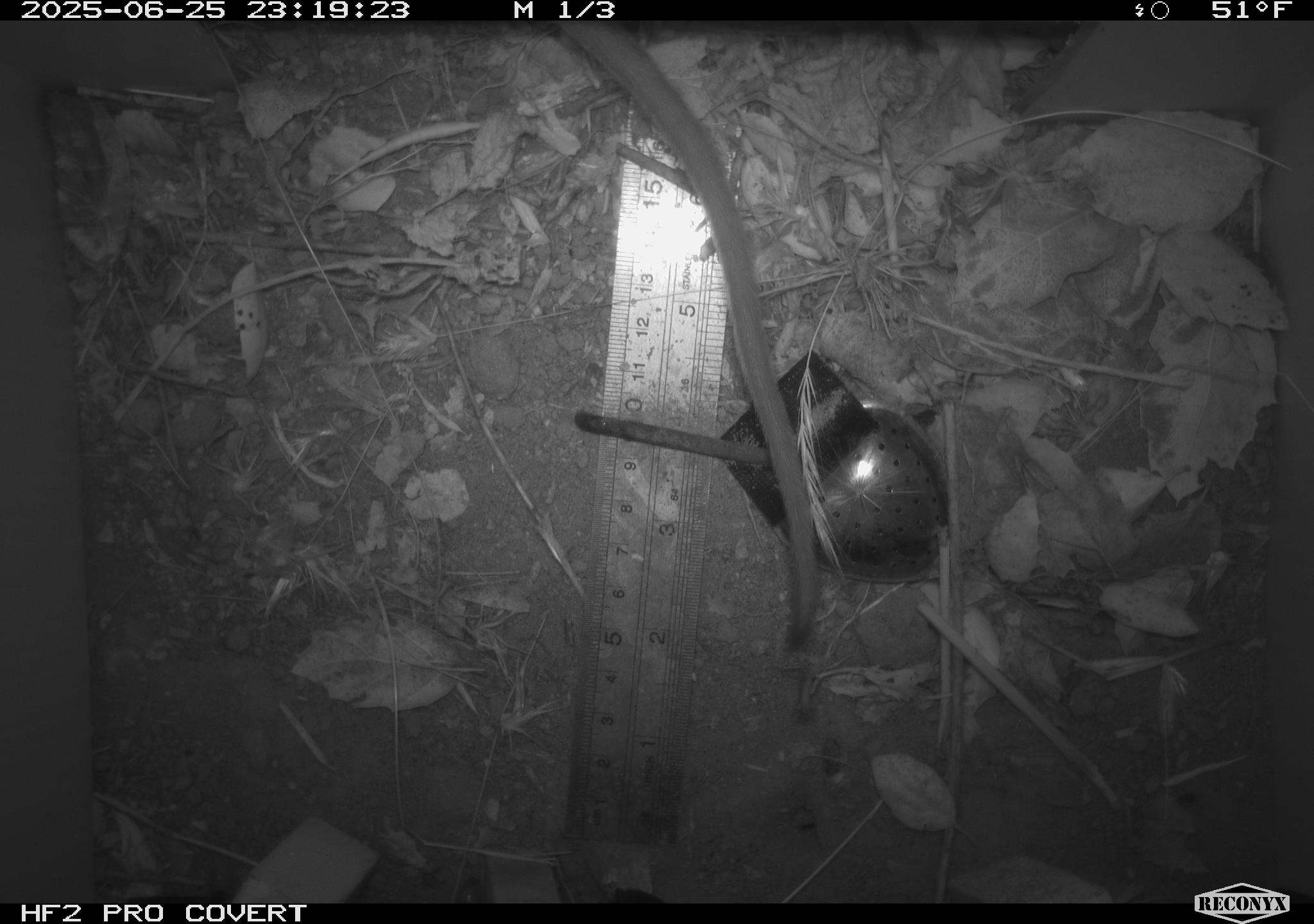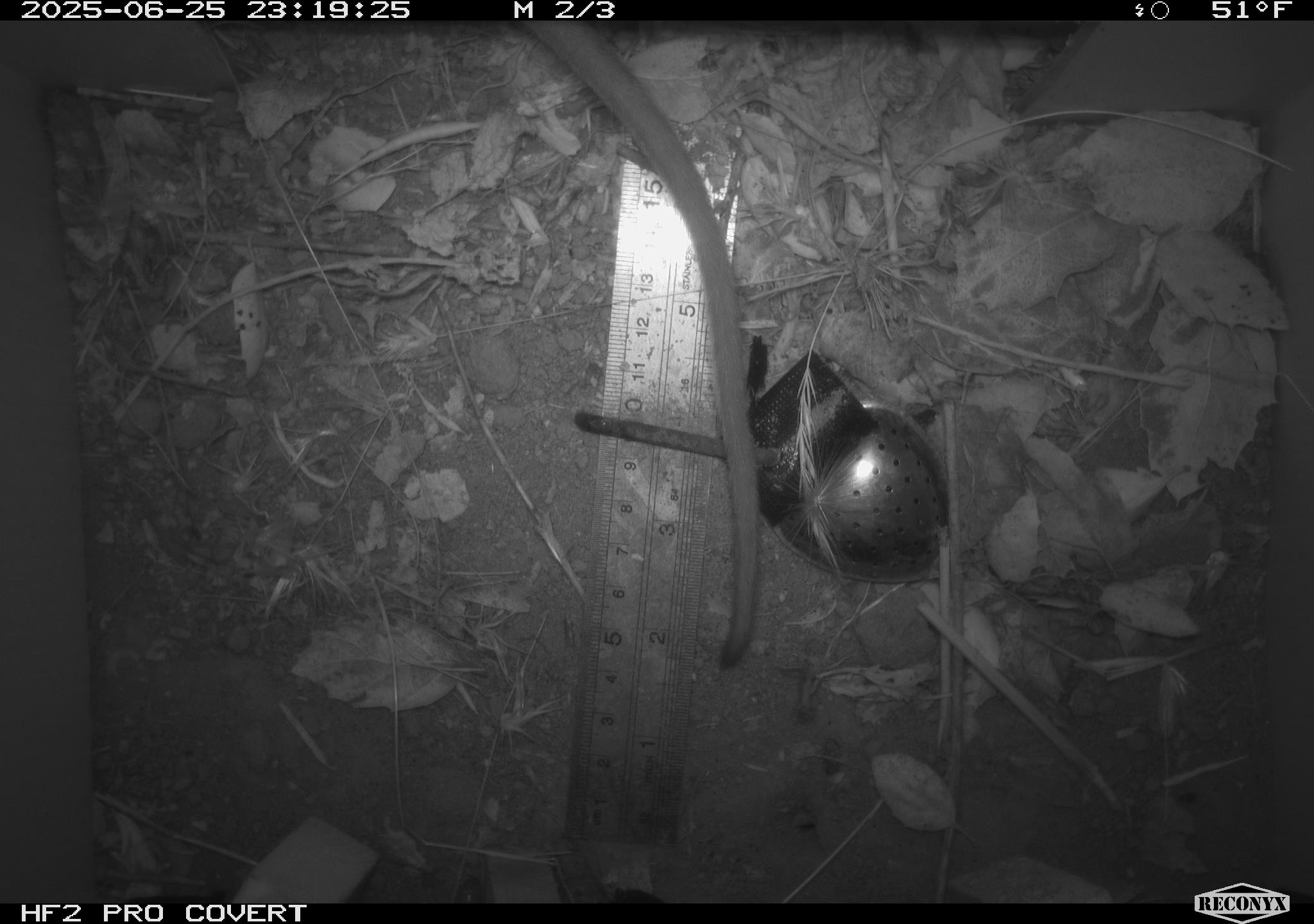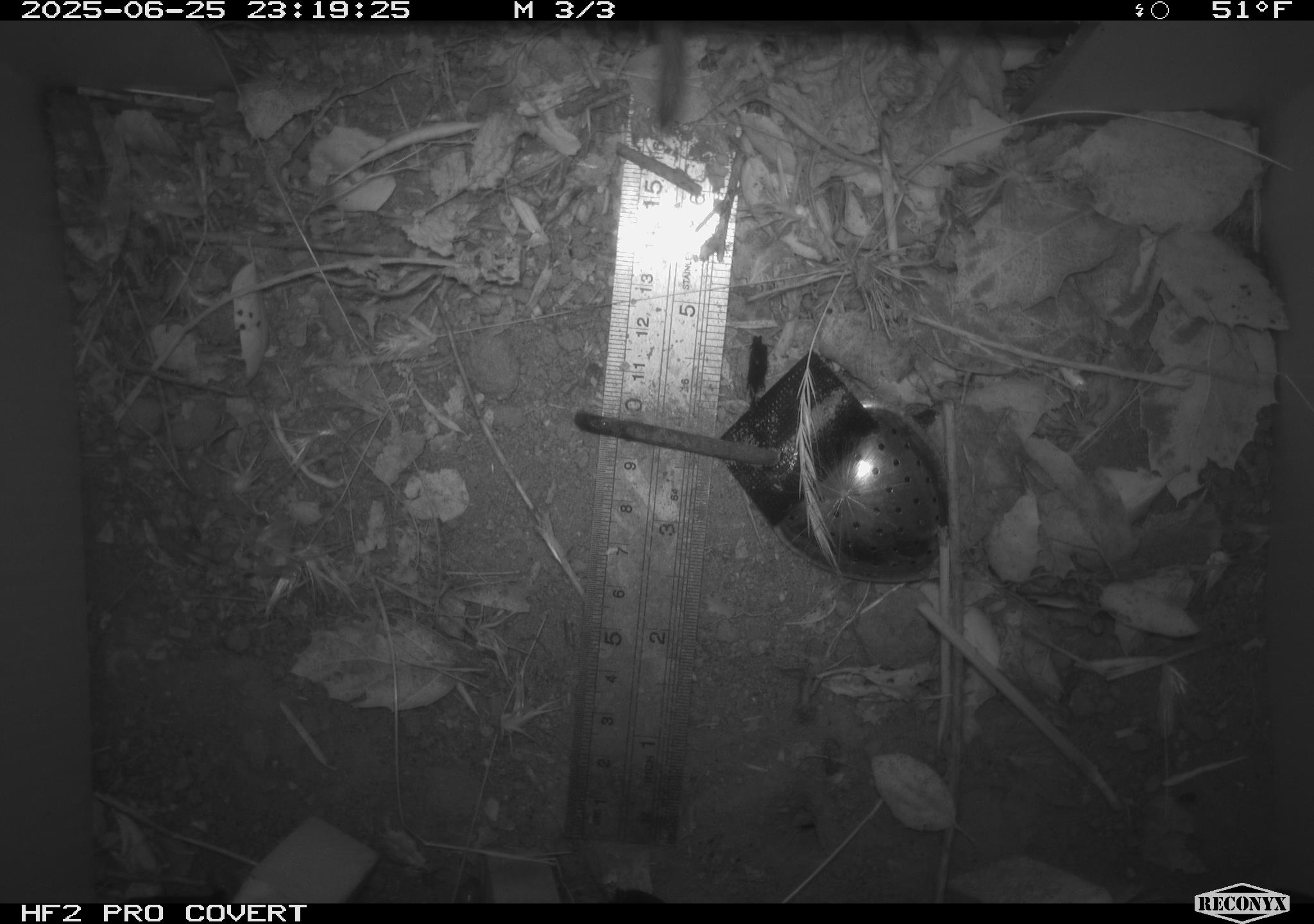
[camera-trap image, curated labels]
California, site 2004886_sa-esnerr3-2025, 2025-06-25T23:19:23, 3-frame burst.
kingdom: Animalia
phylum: Chordata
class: Mammalia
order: Rodentia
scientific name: Rodentia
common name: rodent